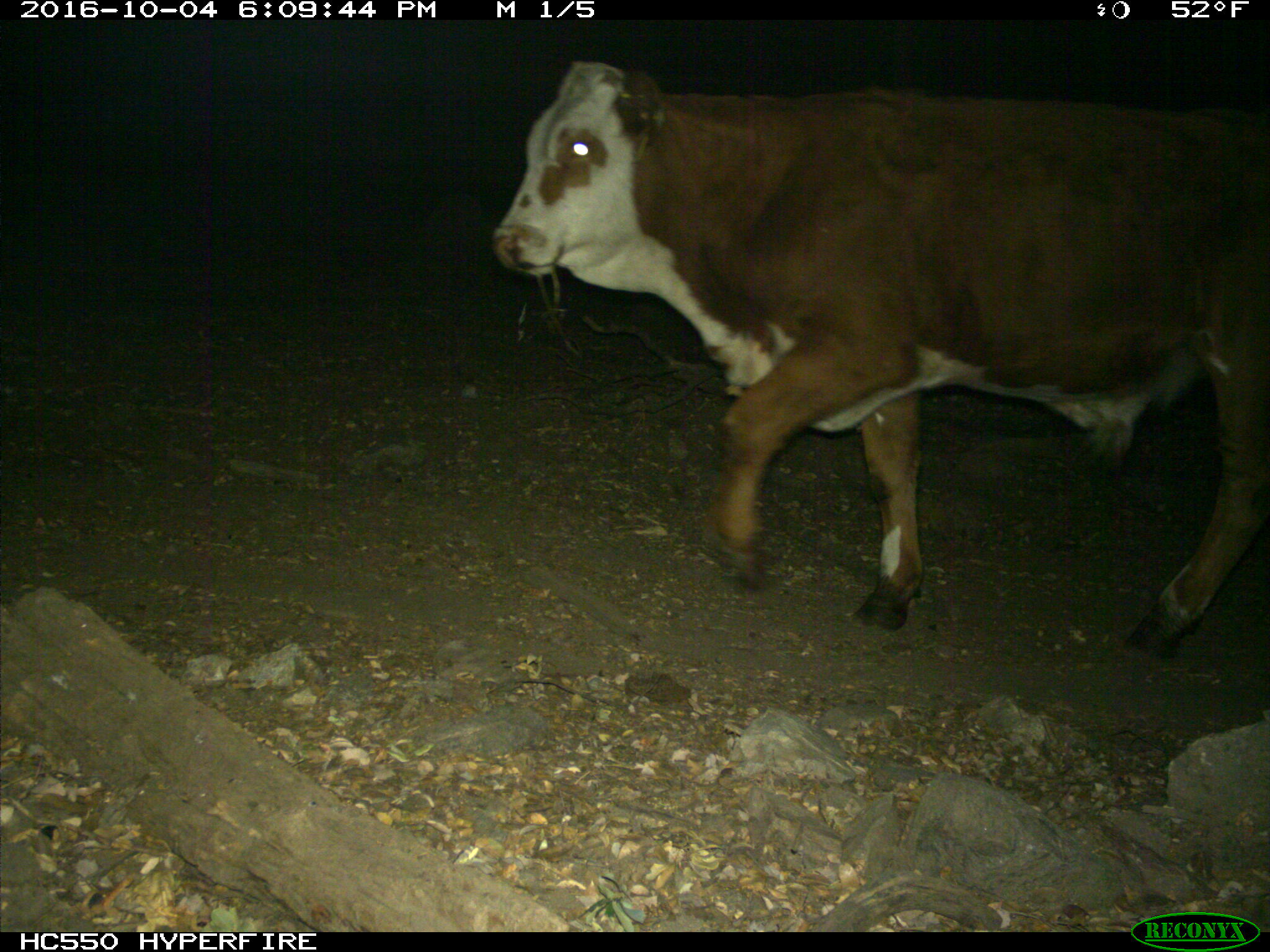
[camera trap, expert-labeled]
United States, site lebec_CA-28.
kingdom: Animalia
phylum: Chordata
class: Mammalia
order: Artiodactyla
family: Bovidae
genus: Bos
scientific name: Bos taurus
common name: domestic cow